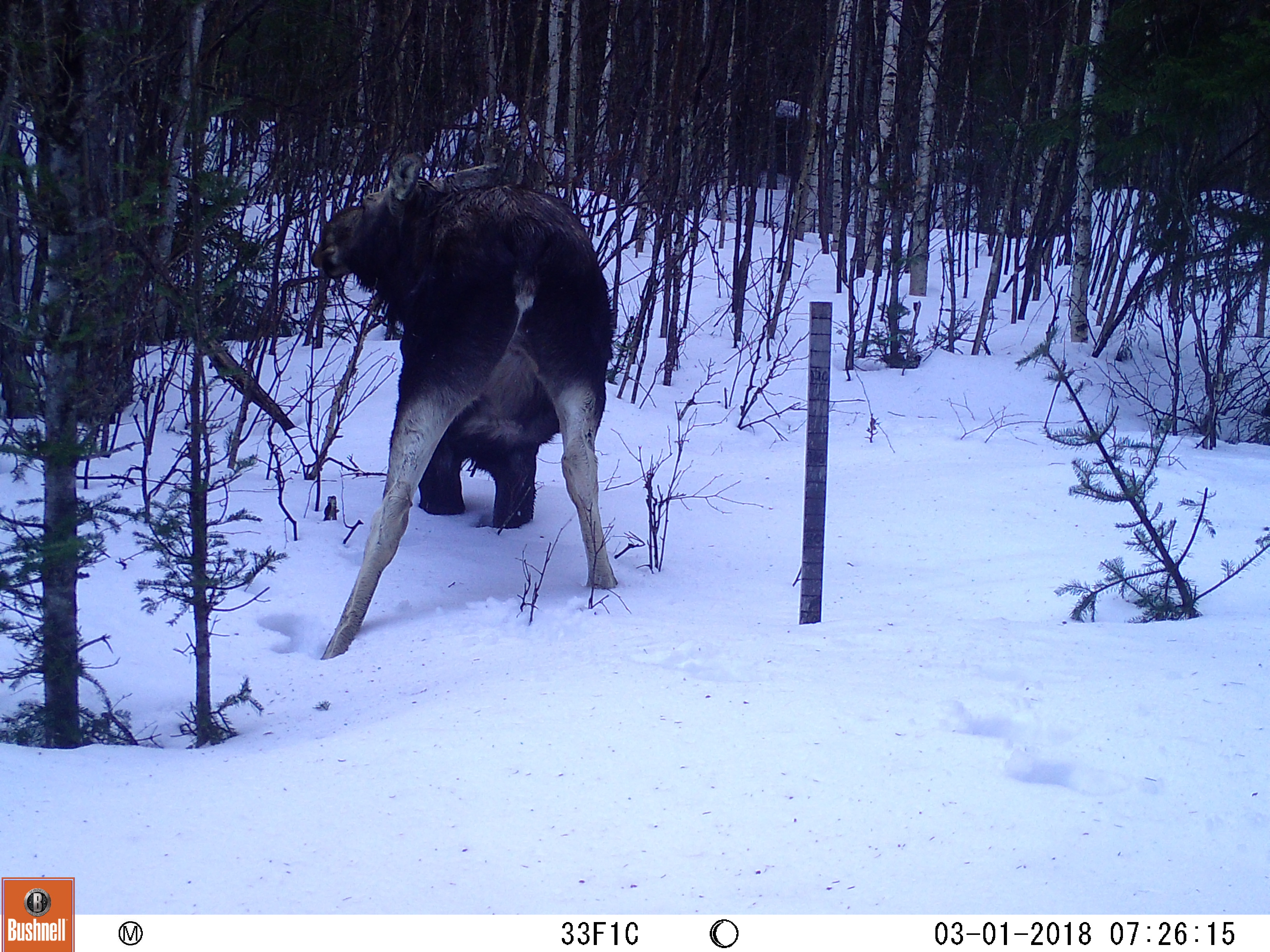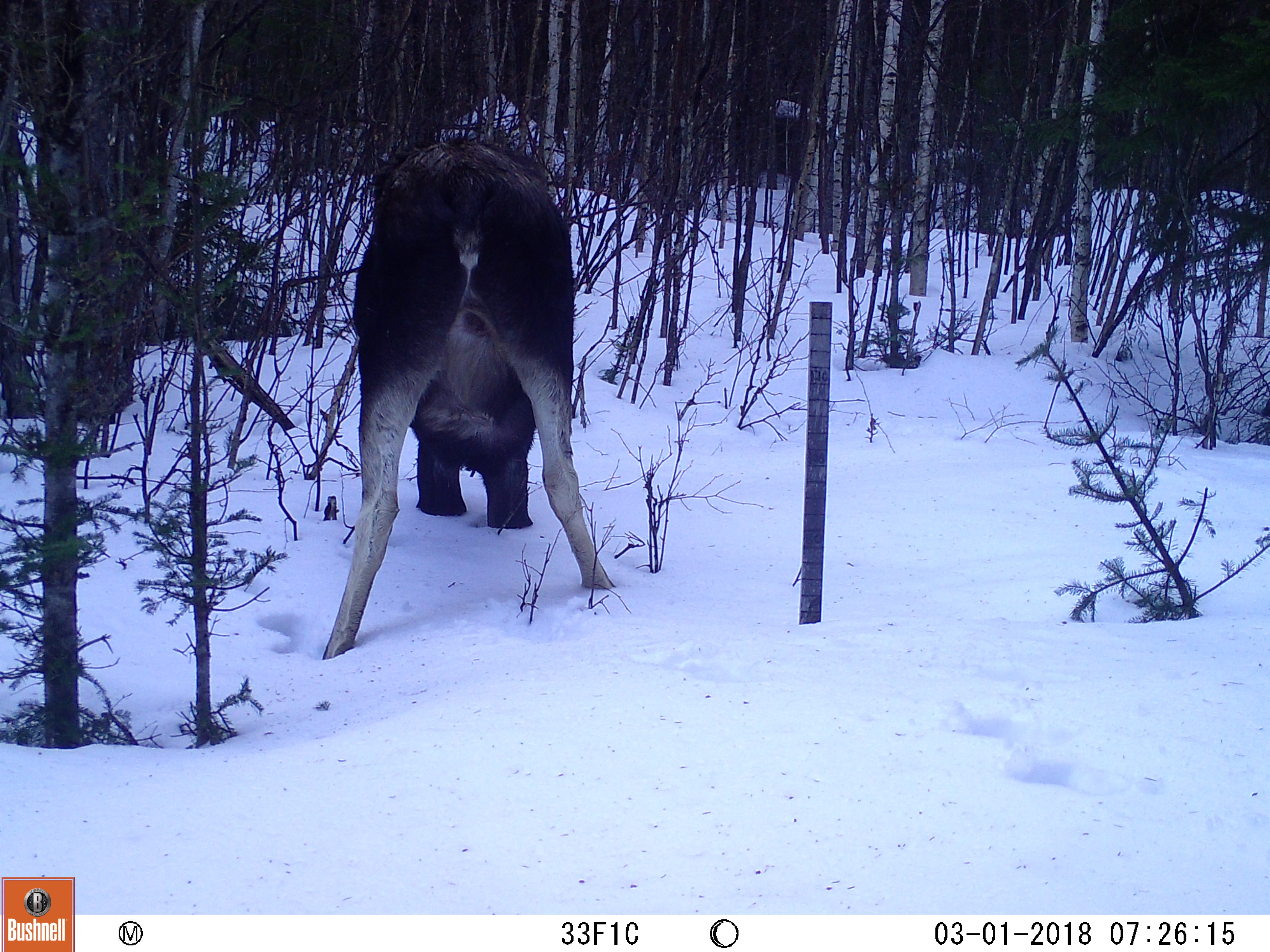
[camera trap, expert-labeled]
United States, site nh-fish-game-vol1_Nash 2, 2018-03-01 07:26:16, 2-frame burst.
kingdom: Animalia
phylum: Chordata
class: Mammalia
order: Artiodactyla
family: Cervidae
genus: Alces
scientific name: Alces alces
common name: moose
Moose (Alces alces).